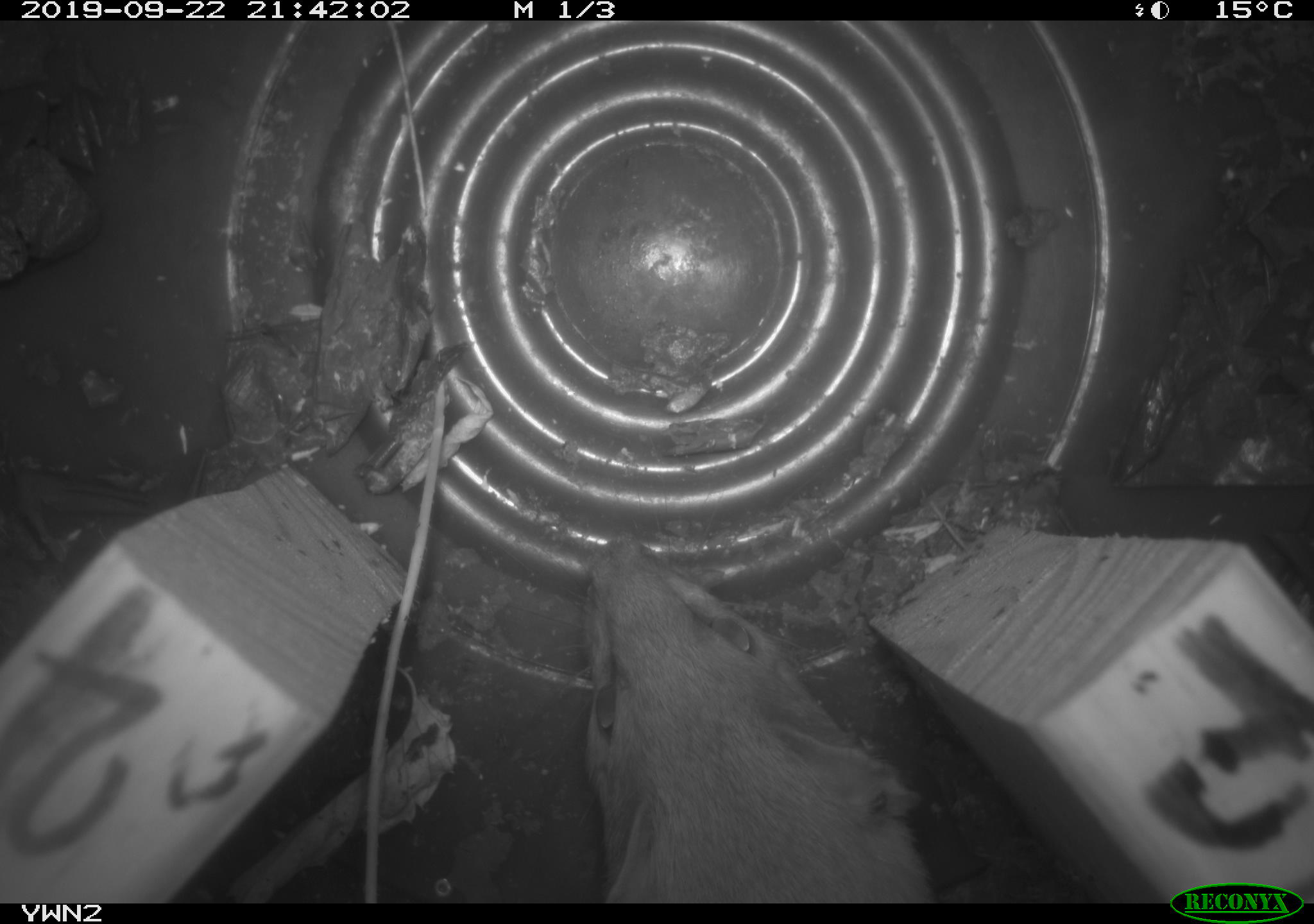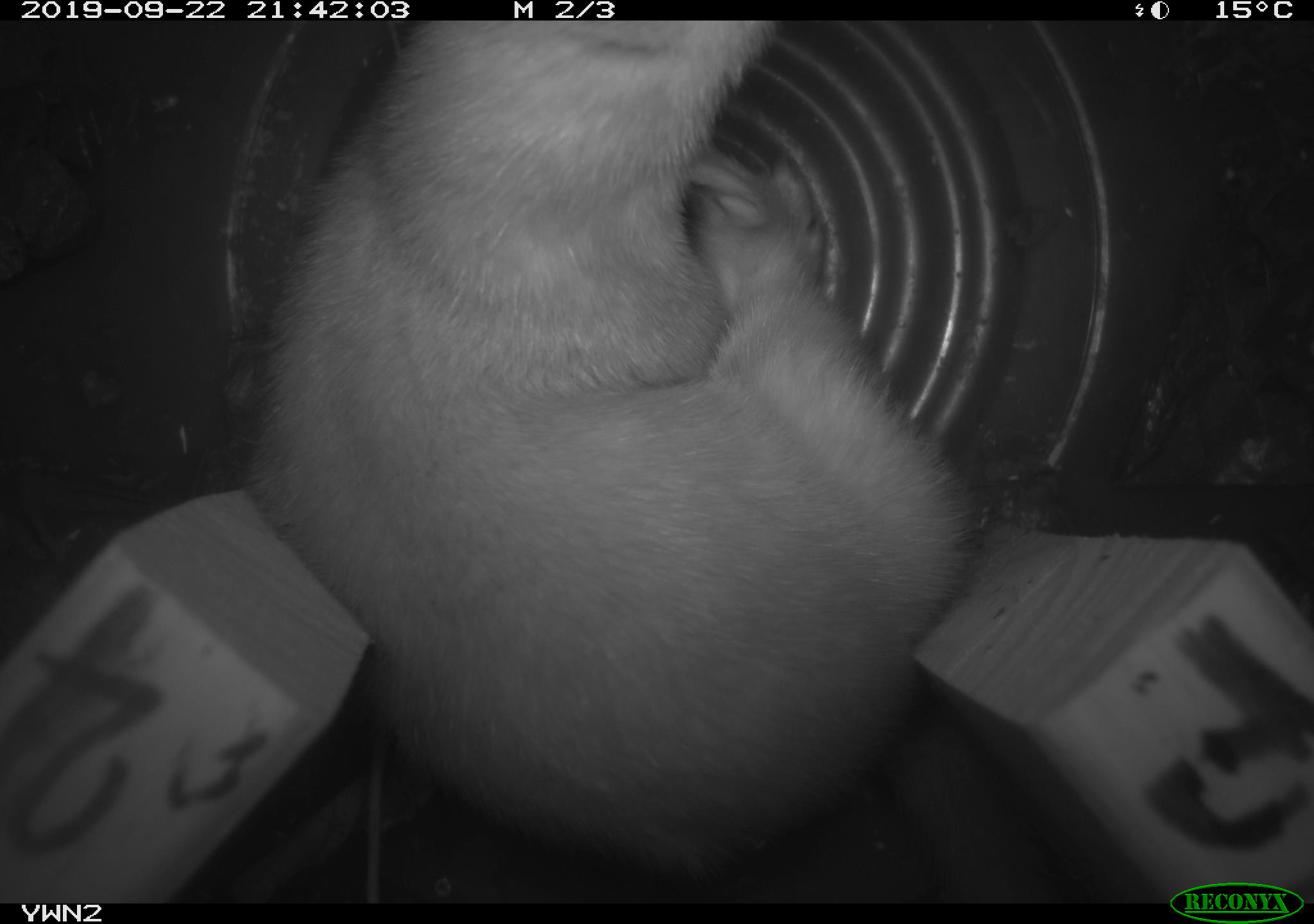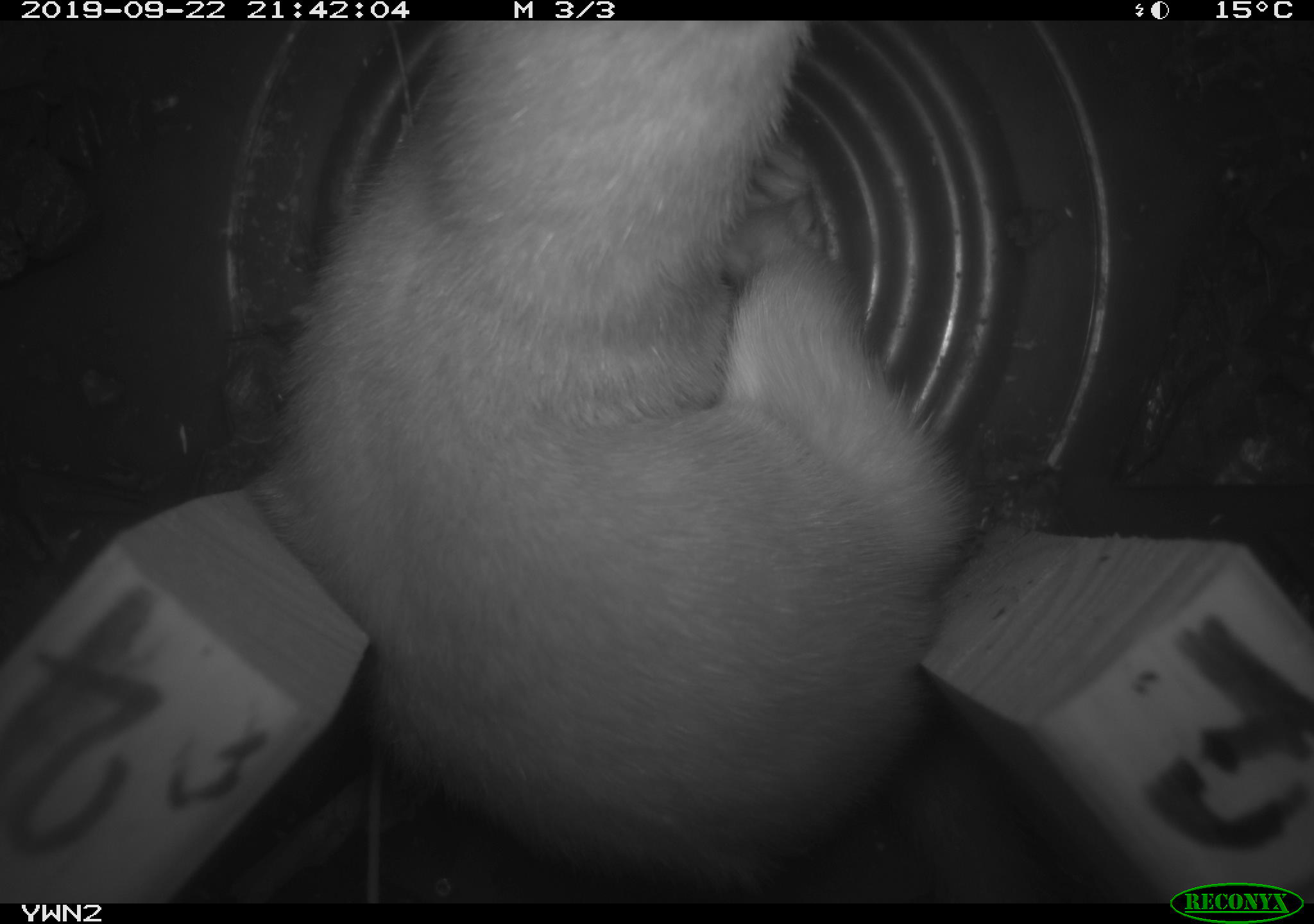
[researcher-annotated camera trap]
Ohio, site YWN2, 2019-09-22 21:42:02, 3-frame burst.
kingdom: Animalia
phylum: Chordata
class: Mammalia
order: Carnivora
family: Mustelidae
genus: Neogale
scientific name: Neogale frenata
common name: long-tailed weasel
Long-tailed weasel (Neogale frenata).